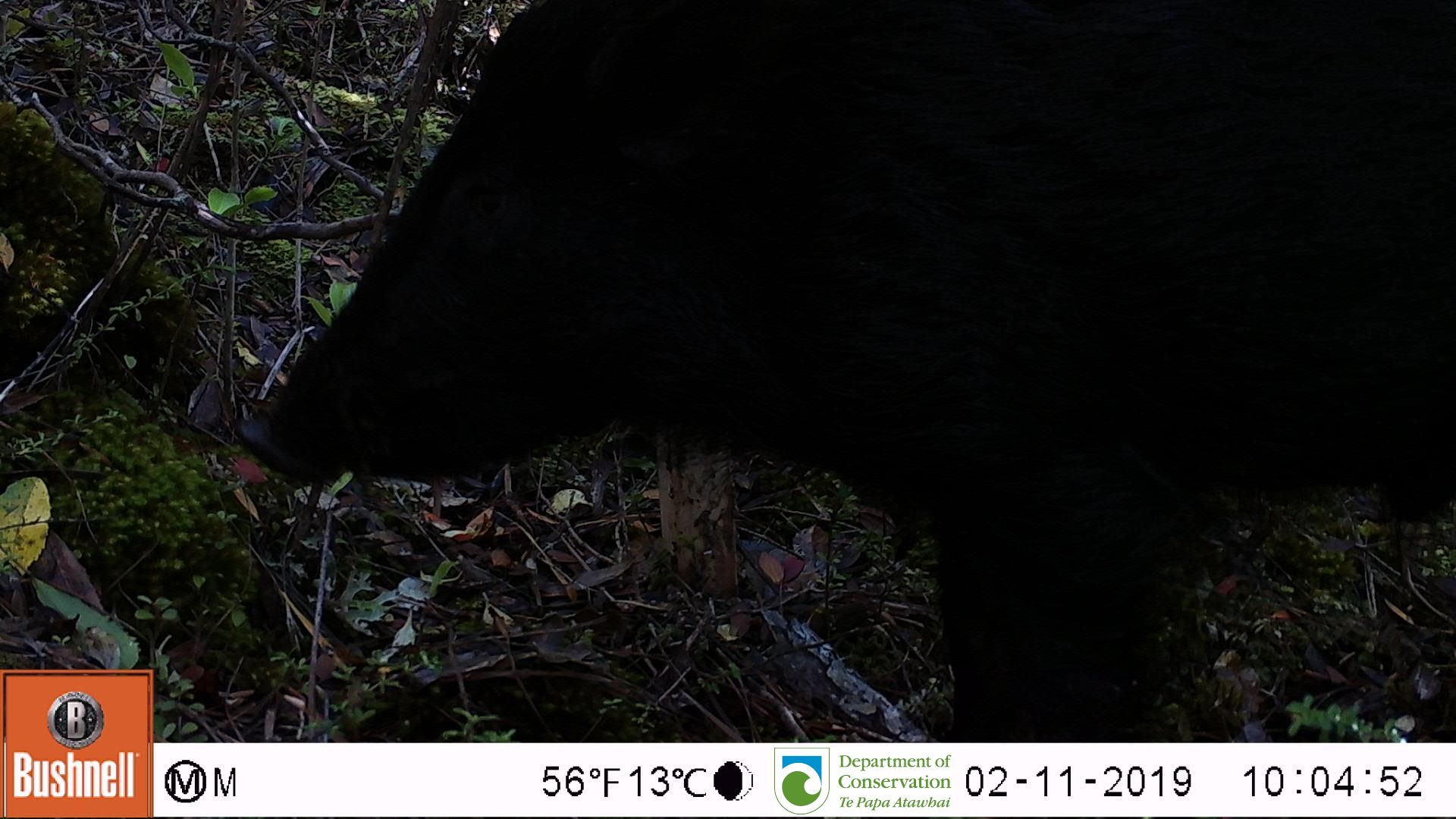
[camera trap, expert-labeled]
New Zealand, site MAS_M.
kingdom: Animalia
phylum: Chordata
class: Mammalia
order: Artiodactyla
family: Suidae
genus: Sus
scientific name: Sus scrofa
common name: pig